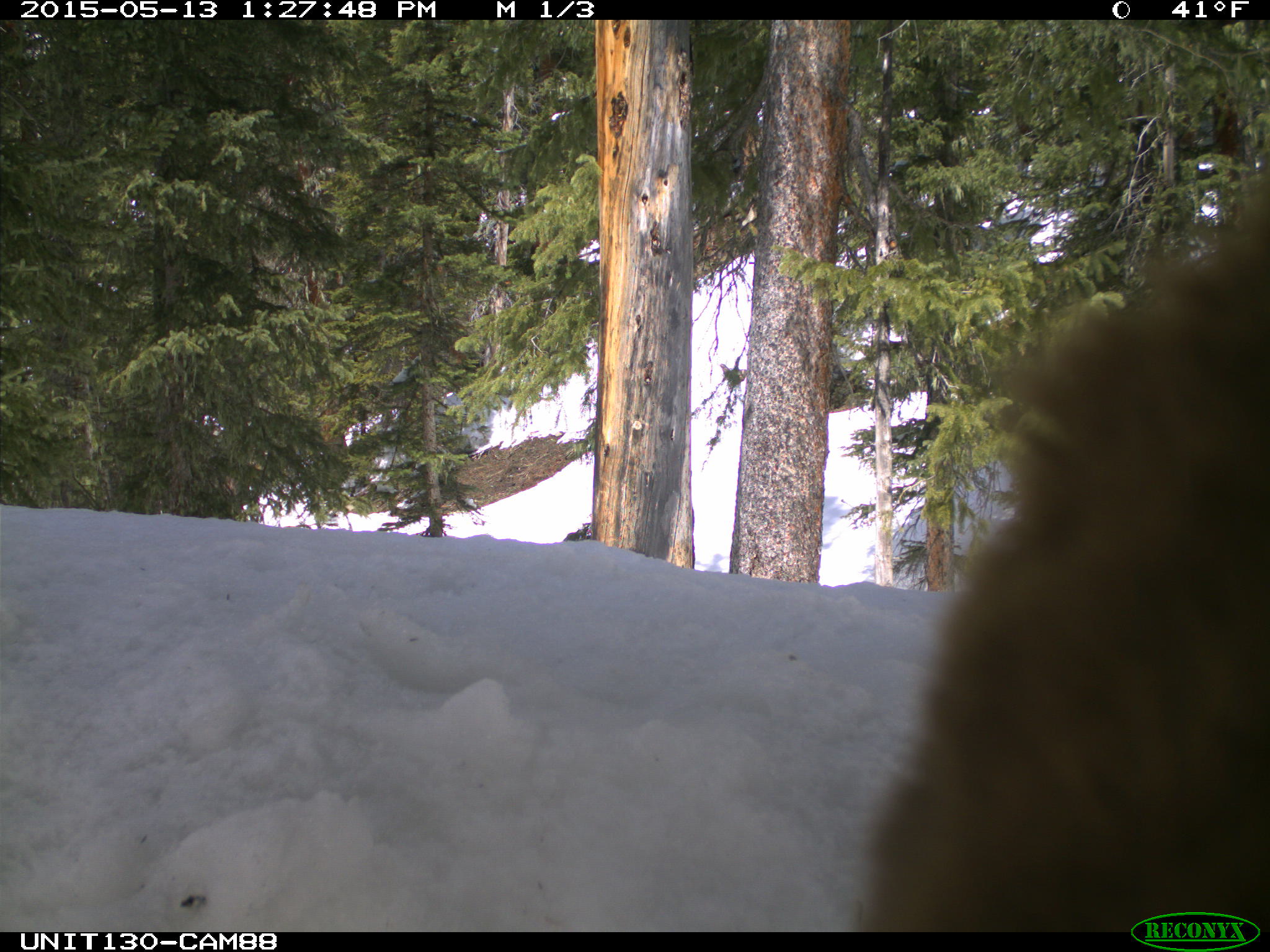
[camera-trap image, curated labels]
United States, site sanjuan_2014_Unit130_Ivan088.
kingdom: Animalia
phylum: Chordata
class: Mammalia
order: Carnivora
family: Ursidae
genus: Ursus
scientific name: Ursus americanus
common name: american black bear